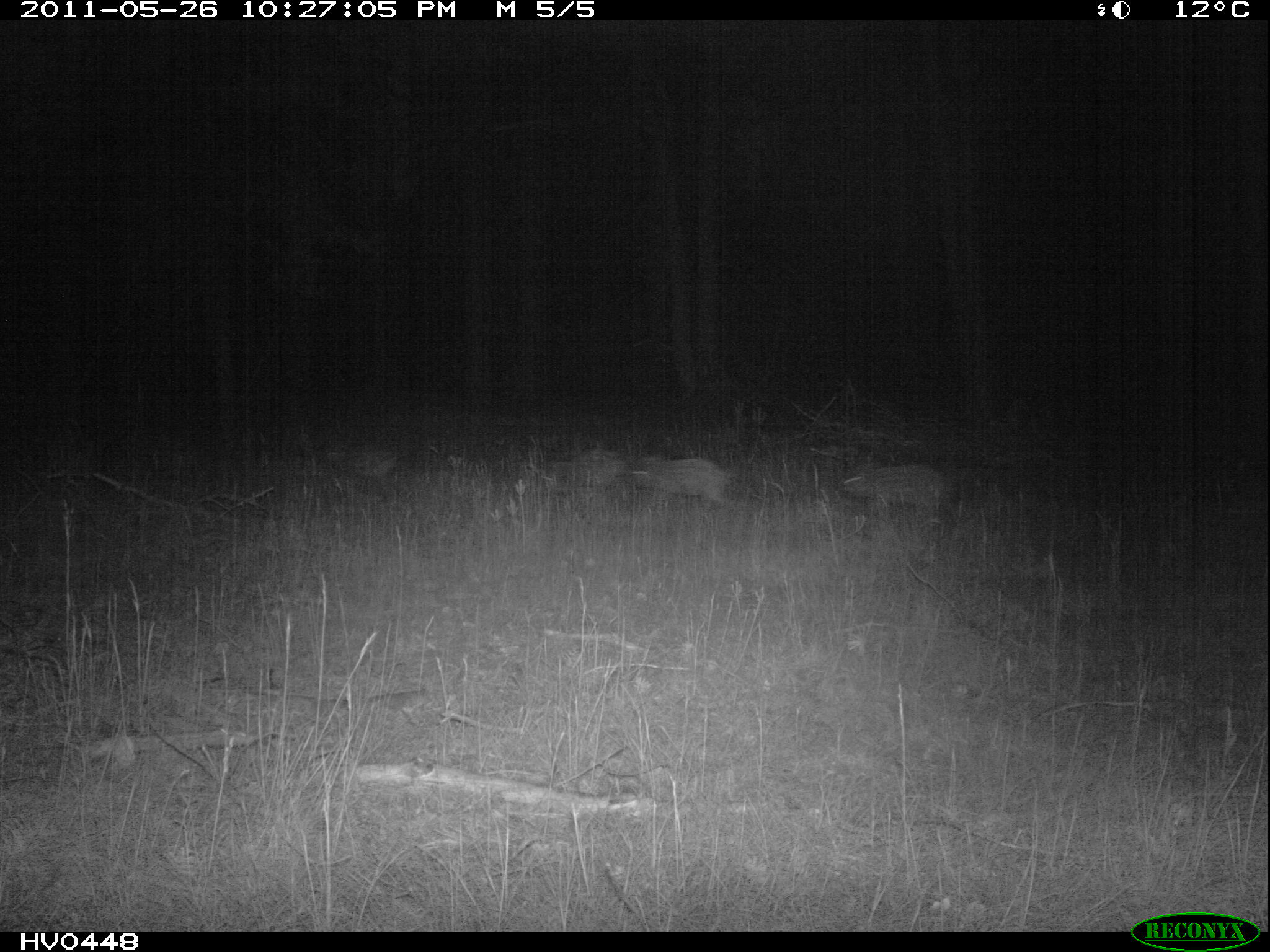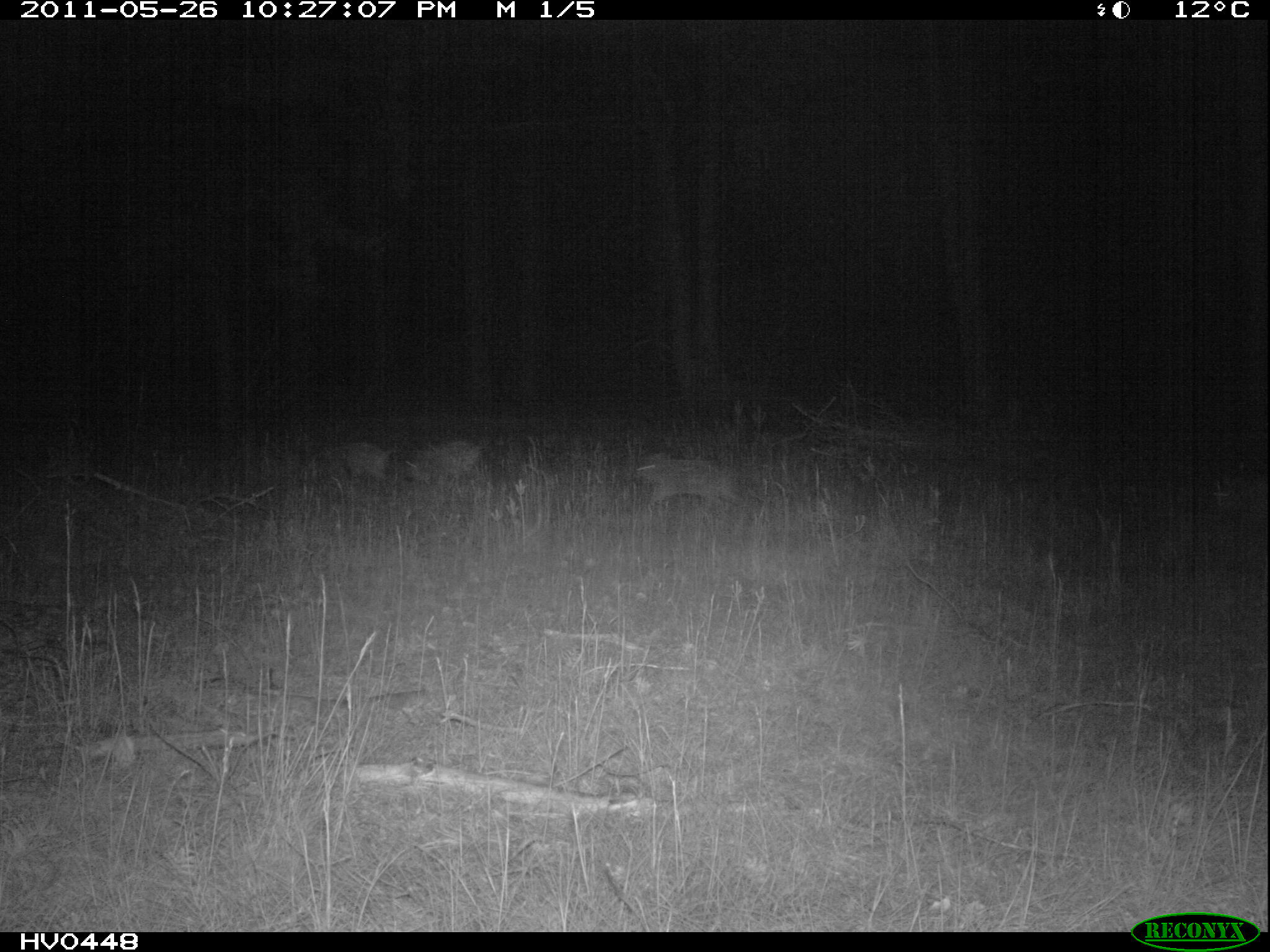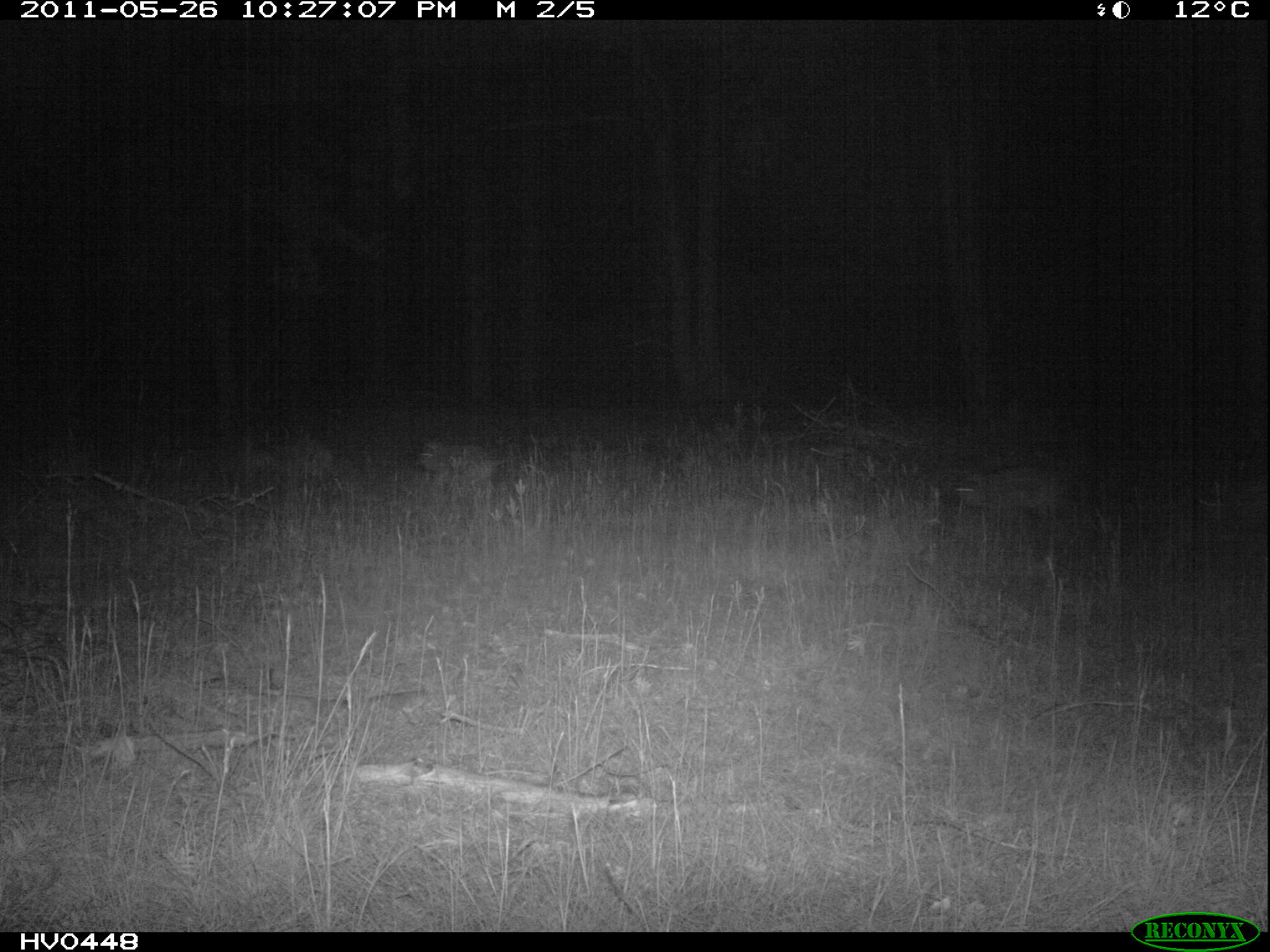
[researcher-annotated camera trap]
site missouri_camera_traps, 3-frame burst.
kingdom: Animalia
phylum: Chordata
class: Mammalia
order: Artiodactyla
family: Suidae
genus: Sus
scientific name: Sus scrofa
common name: wild boar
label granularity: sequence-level